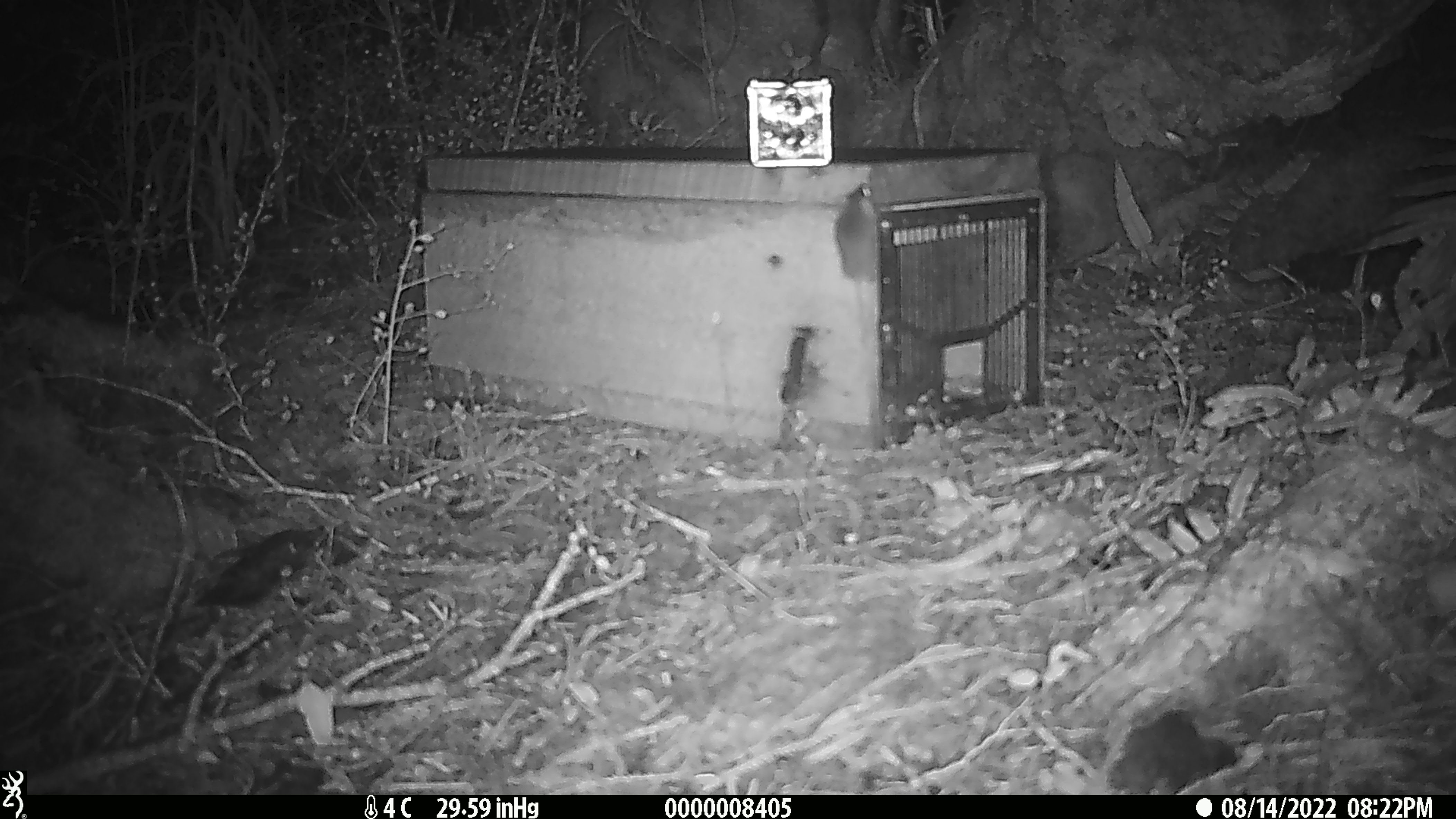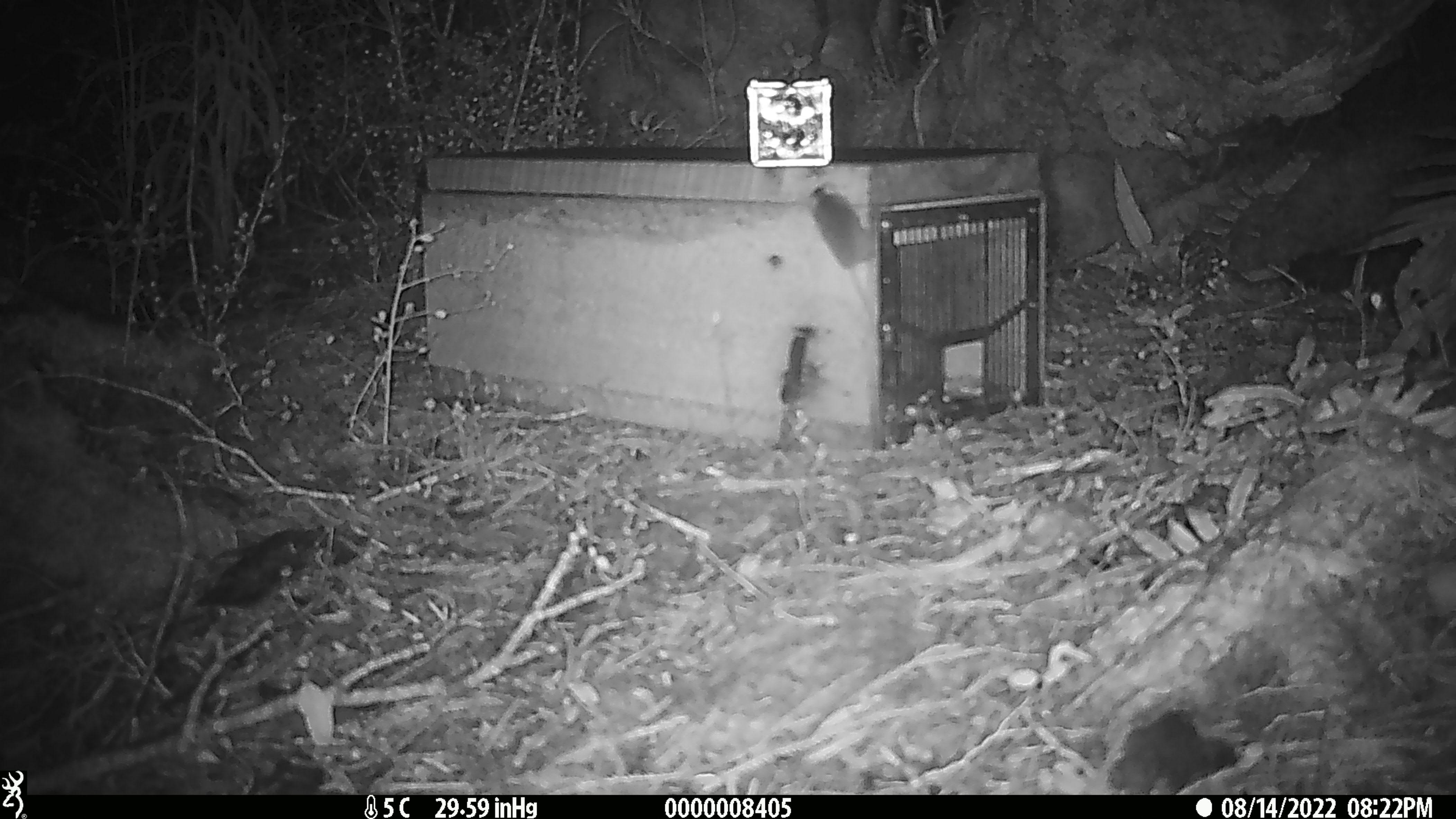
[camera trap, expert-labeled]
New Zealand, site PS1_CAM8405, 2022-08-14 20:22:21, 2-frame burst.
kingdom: Animalia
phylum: Chordata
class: Mammalia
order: Rodentia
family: Muridae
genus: Mus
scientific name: Mus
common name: mouse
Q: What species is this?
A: Mouse (Mus).